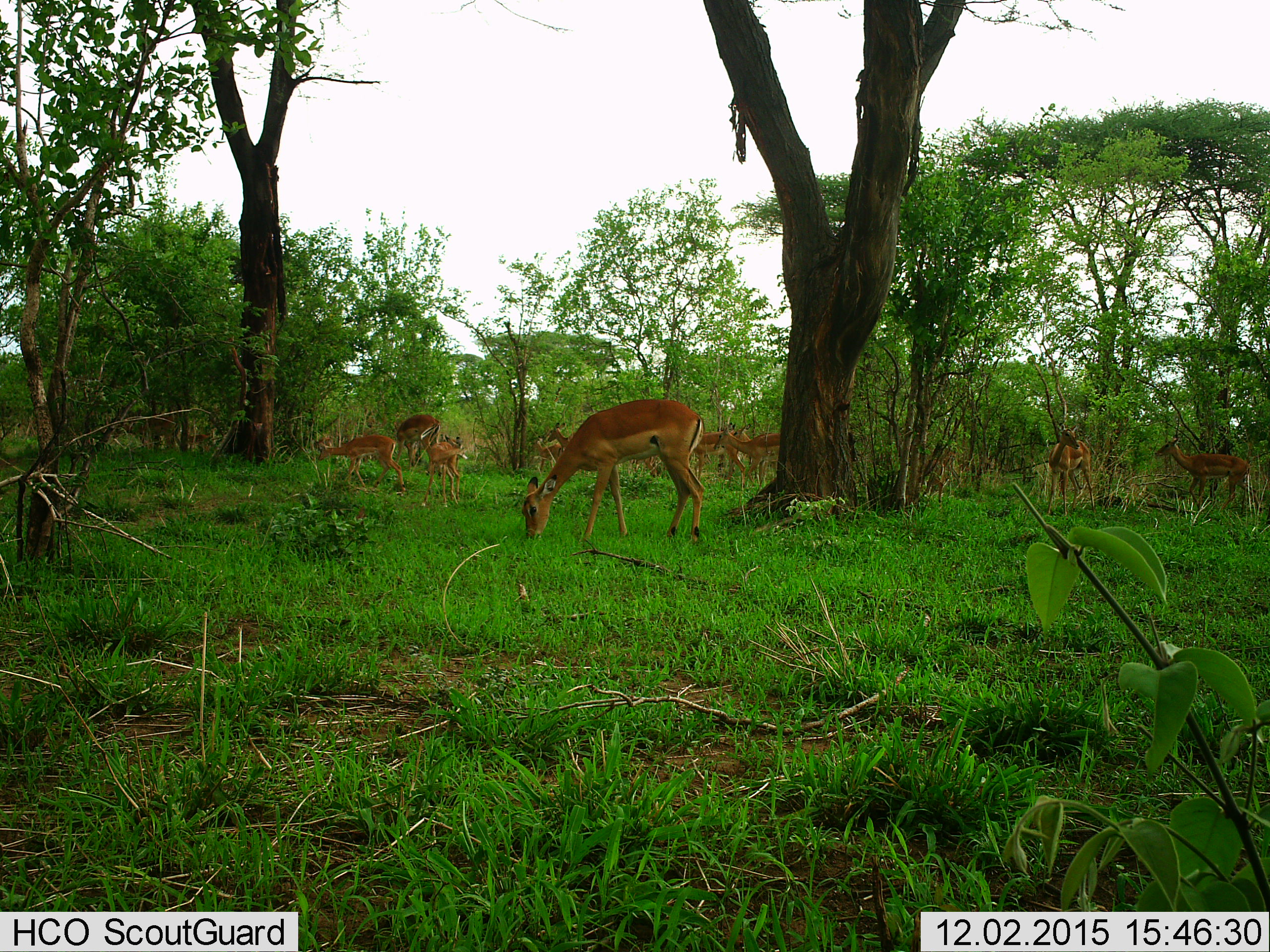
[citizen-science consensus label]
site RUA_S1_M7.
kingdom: Animalia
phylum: Chordata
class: Mammalia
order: Artiodactyla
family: Bovidae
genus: Aepyceros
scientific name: Aepyceros melampus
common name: impala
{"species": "impala (Aepyceros melampus)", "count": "11-50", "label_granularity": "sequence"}